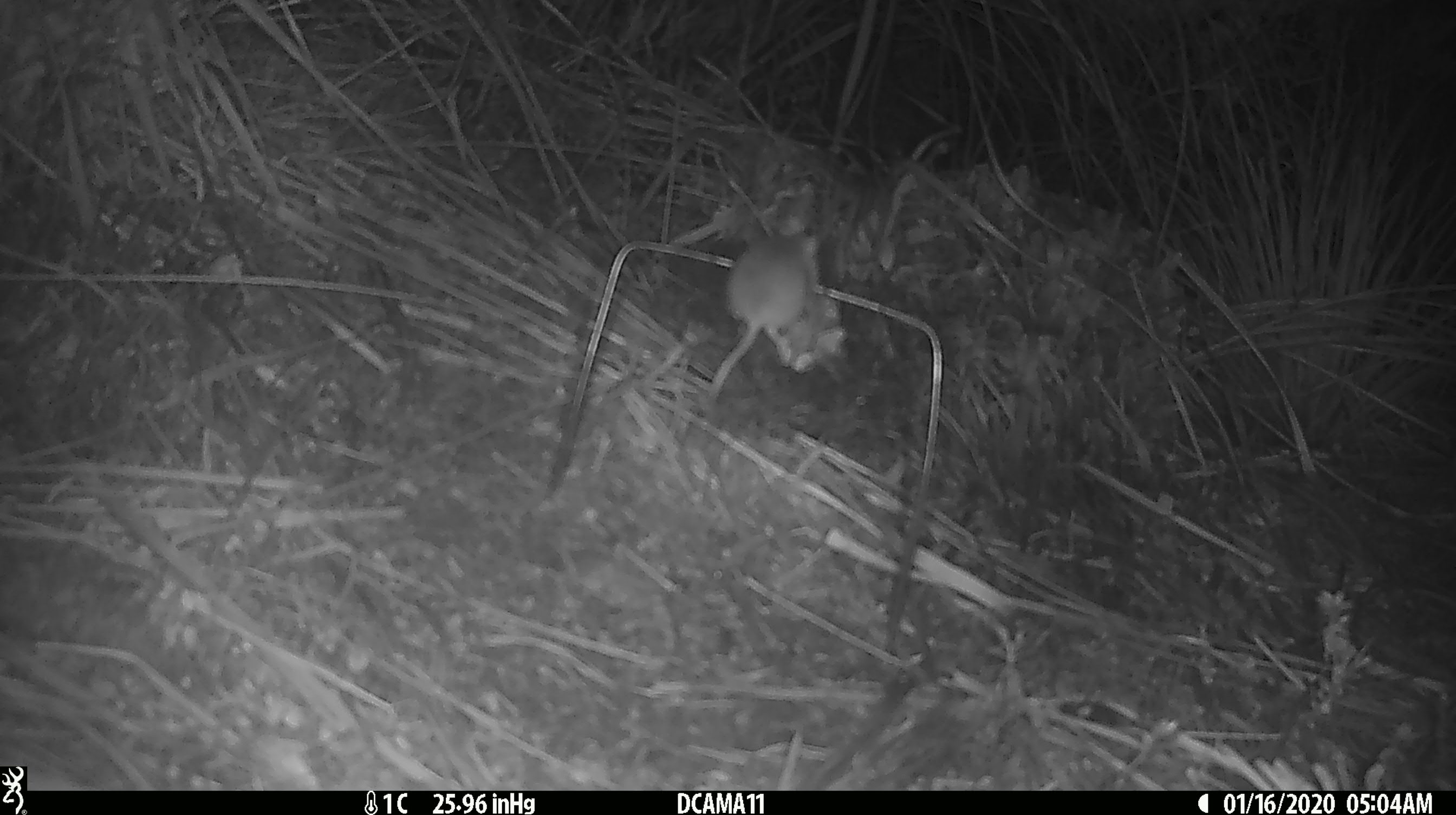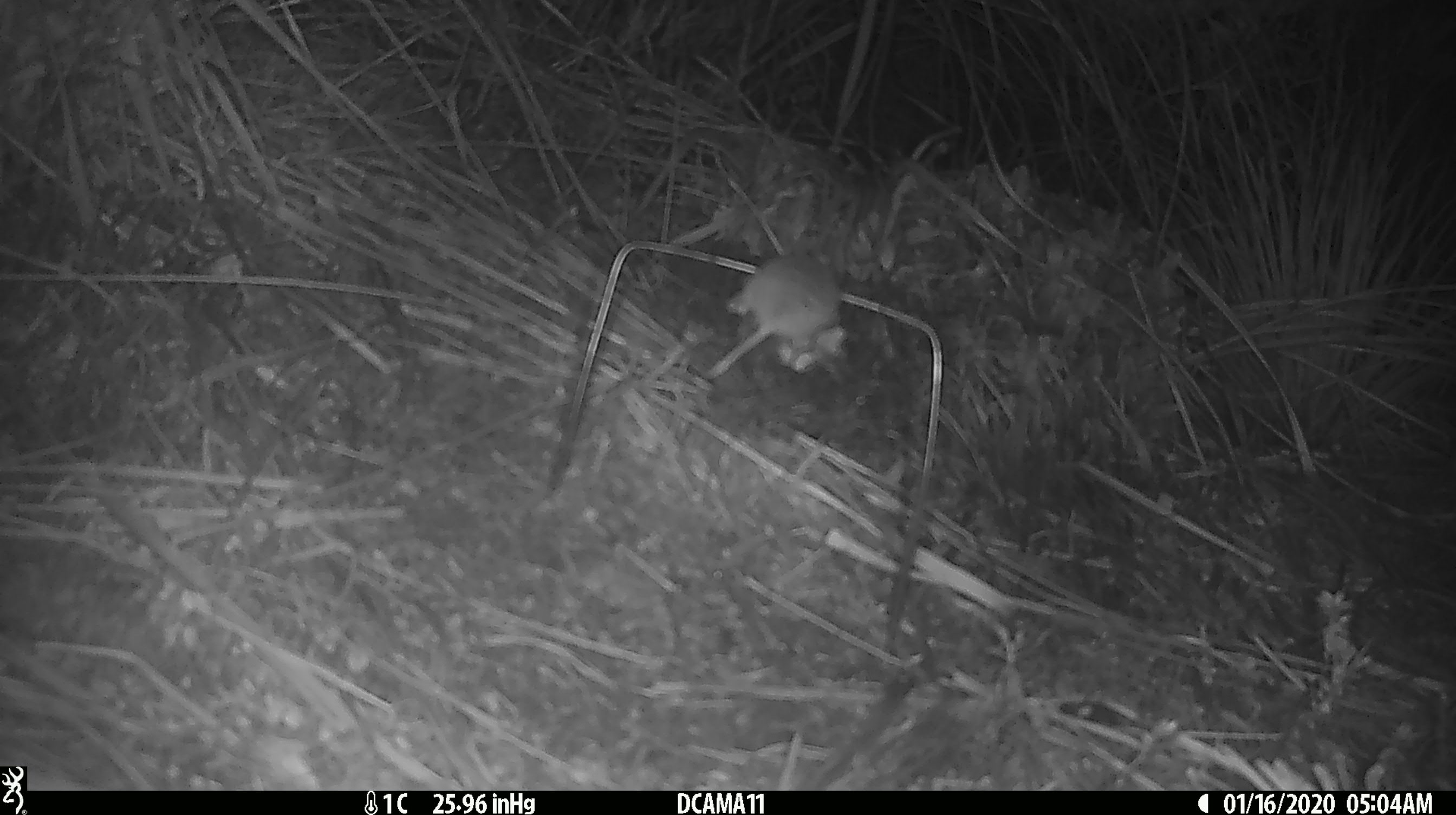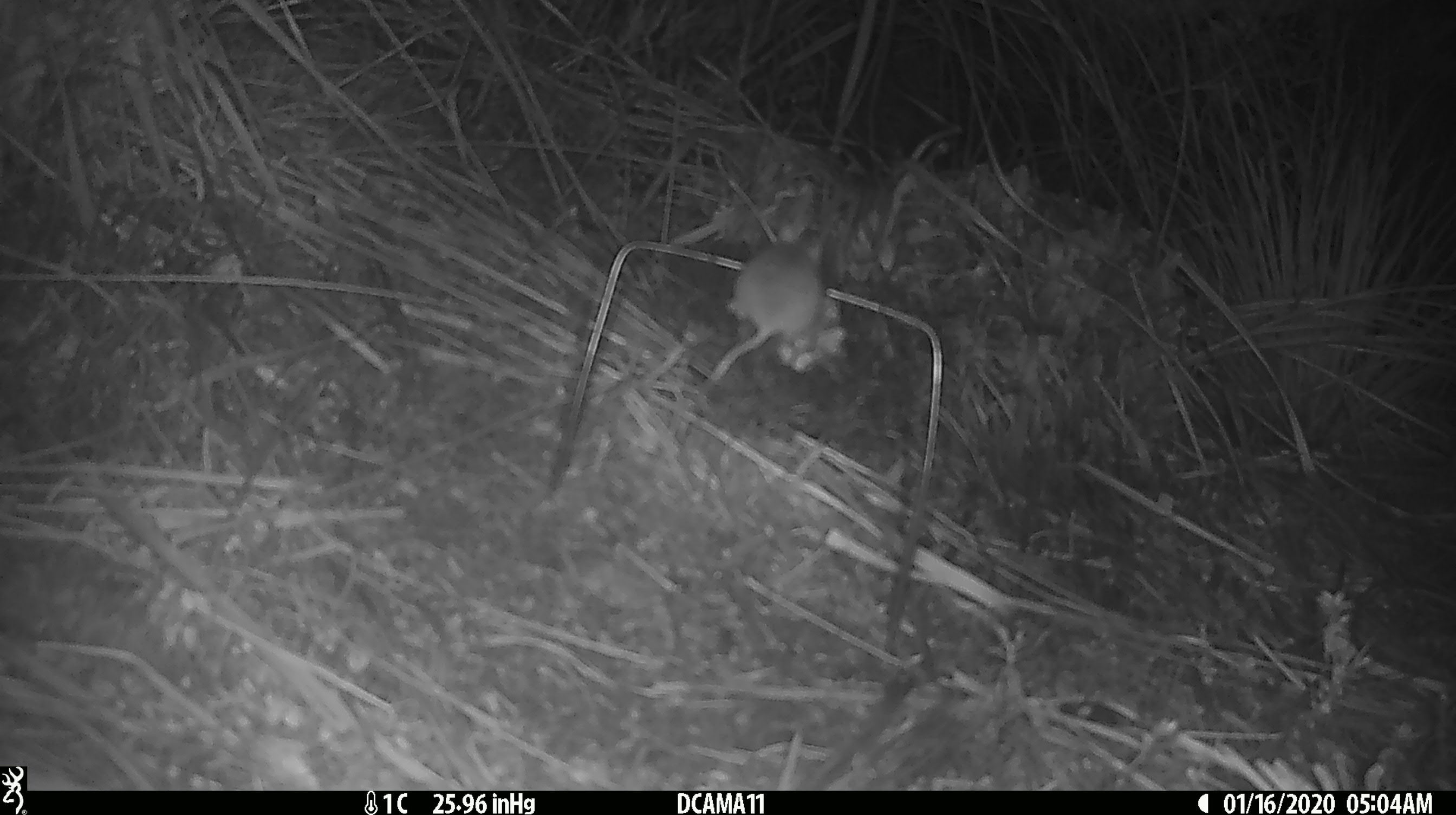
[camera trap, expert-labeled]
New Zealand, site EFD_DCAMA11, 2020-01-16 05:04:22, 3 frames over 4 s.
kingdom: Animalia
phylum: Chordata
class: Mammalia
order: Rodentia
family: Muridae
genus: Mus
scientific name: Mus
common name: mouse